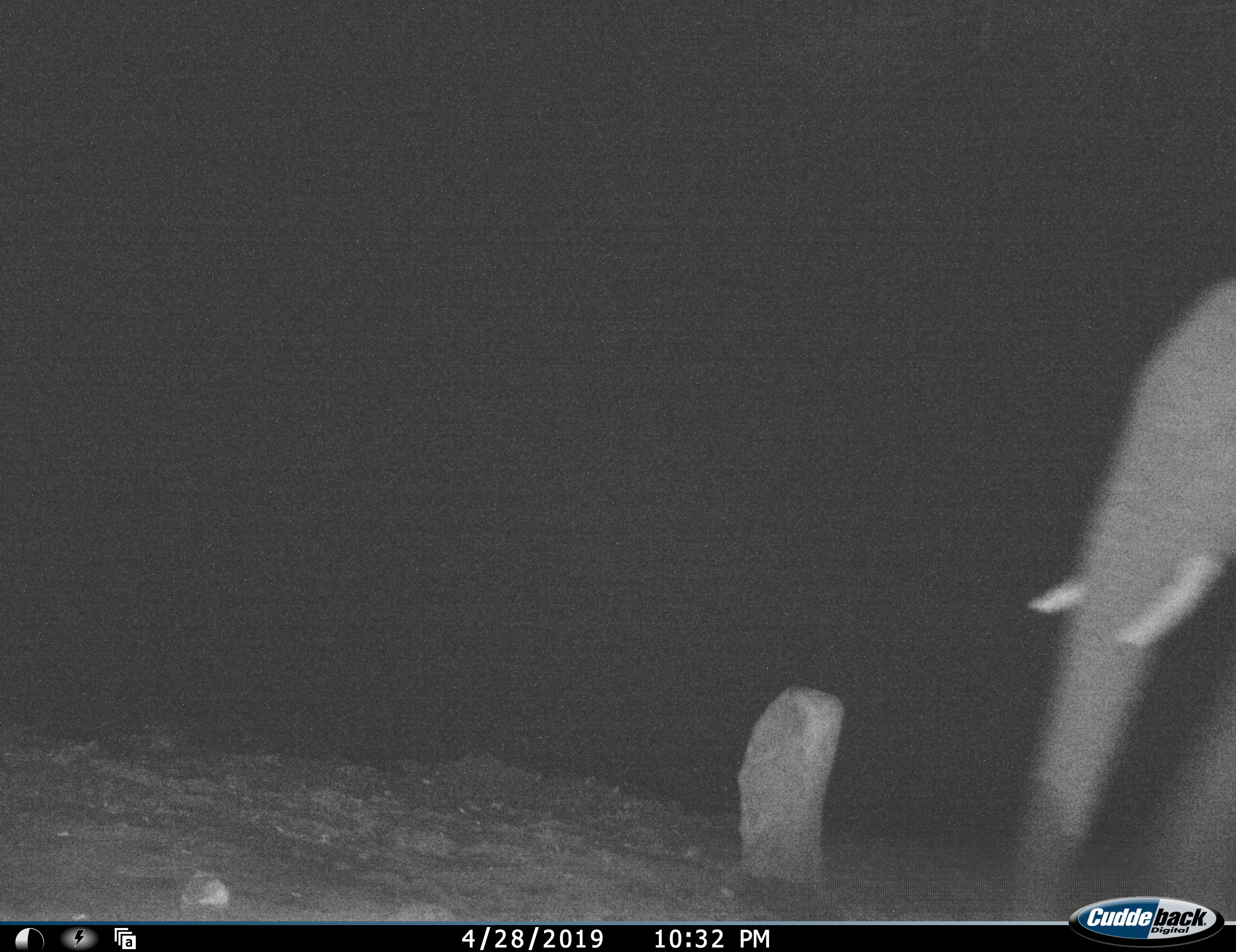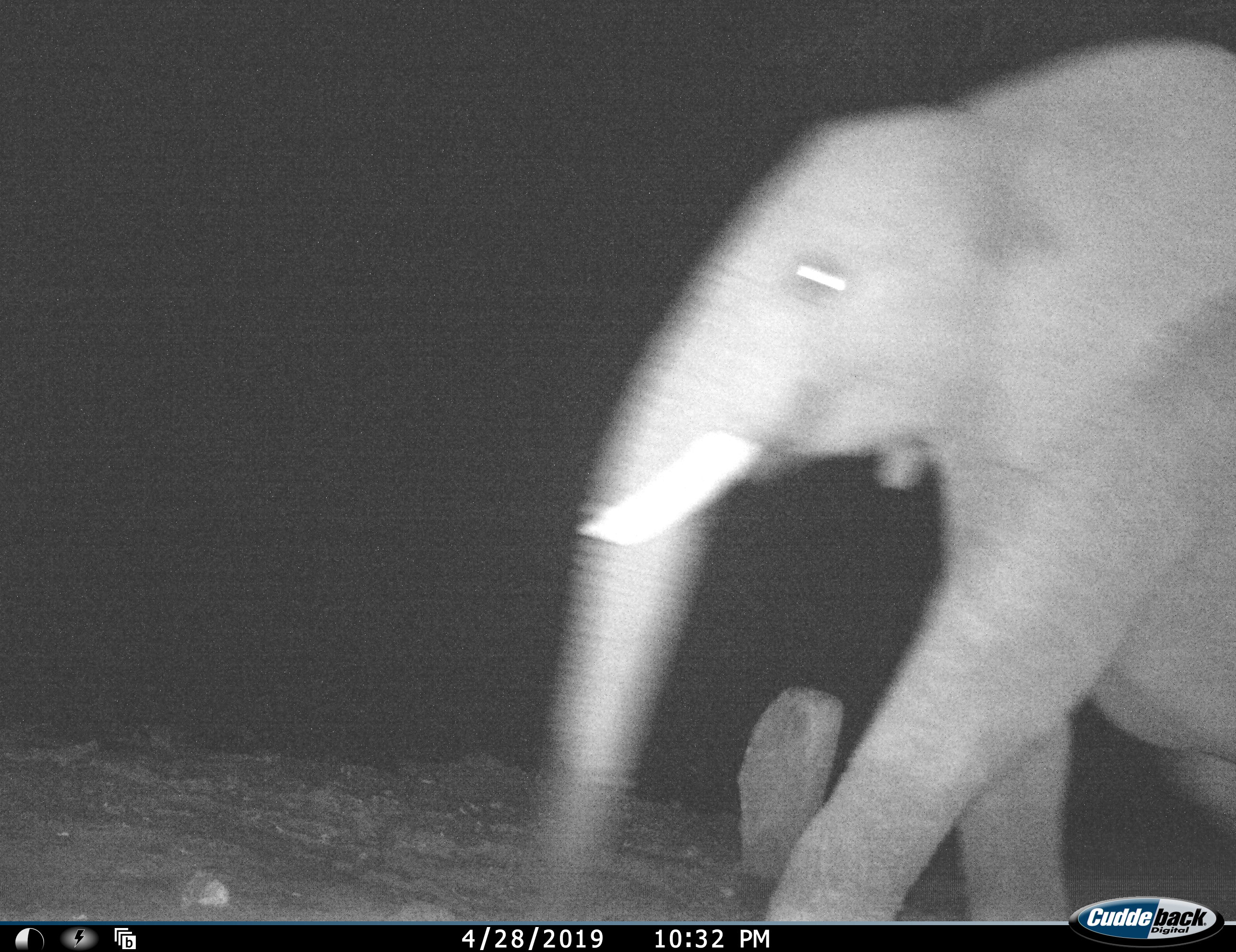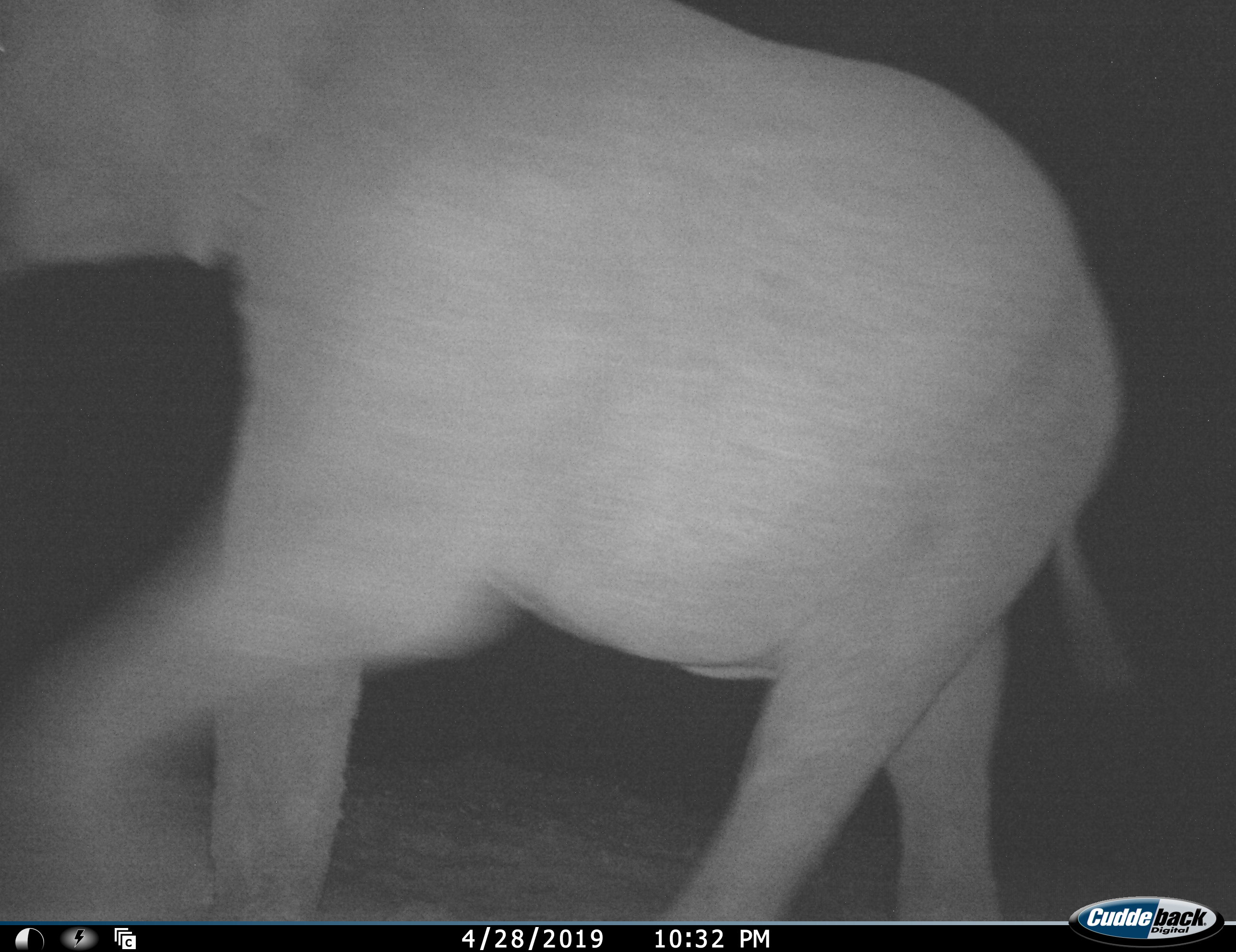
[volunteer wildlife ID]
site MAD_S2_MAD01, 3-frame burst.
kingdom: Animalia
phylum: Chordata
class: Mammalia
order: Proboscidea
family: Elephantidae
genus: Loxodonta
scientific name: Loxodonta africana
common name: african bush elephant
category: elephant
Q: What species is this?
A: Elephant (african bush elephant) (Loxodonta africana).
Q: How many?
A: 1.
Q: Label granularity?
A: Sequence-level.